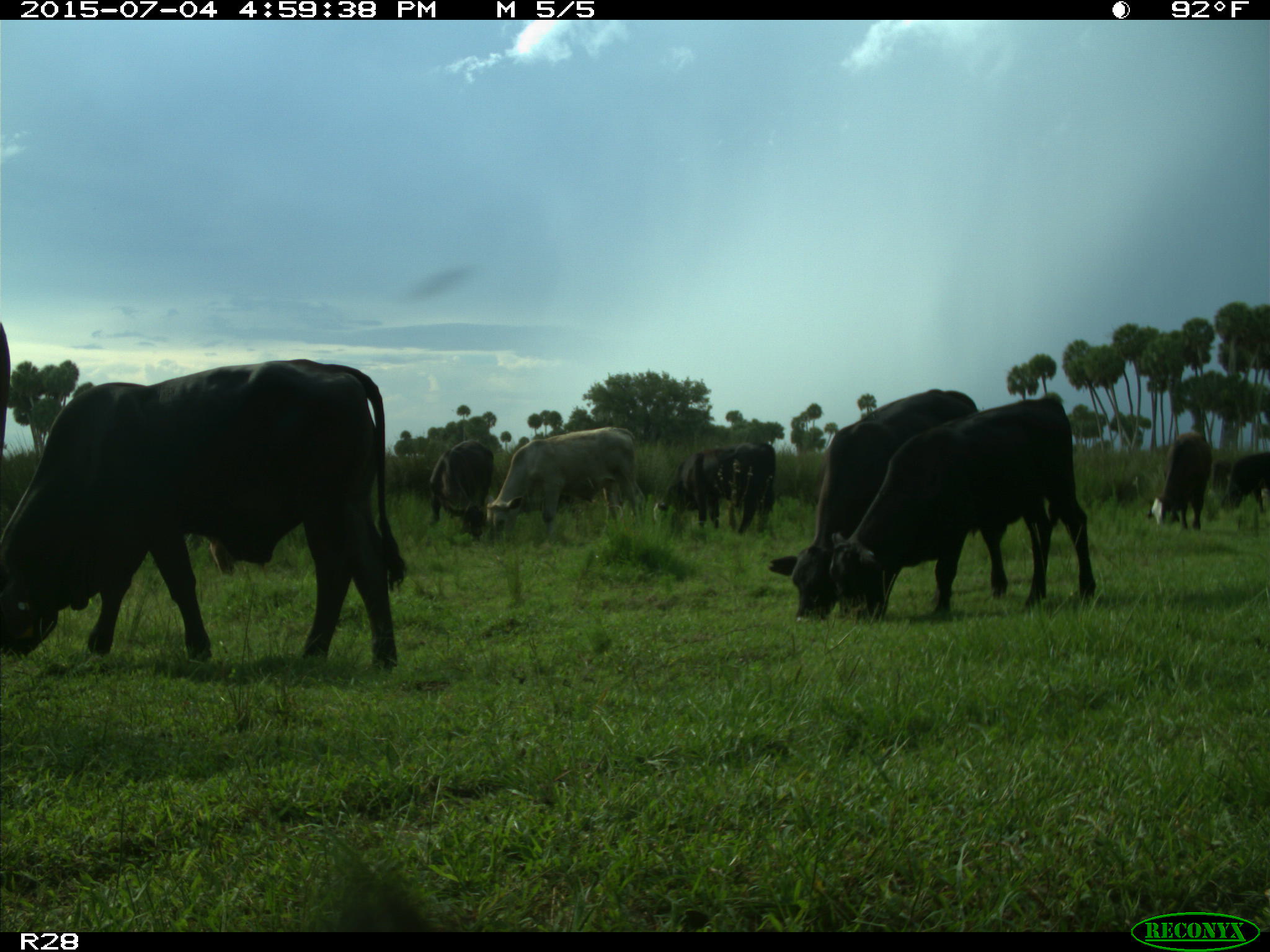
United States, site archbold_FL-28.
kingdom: Animalia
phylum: Chordata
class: Mammalia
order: Artiodactyla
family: Bovidae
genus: Bos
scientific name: Bos taurus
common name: domestic cow